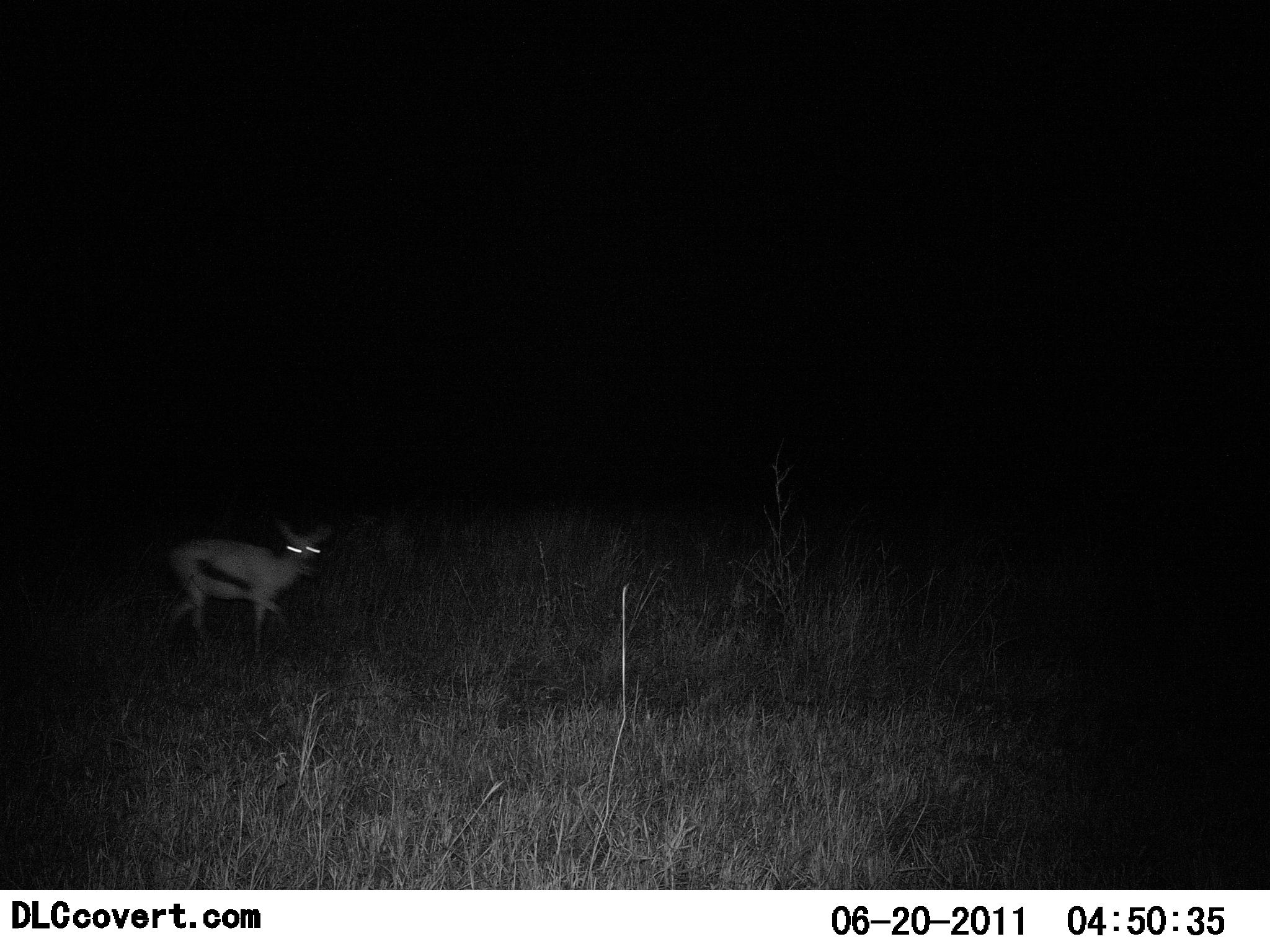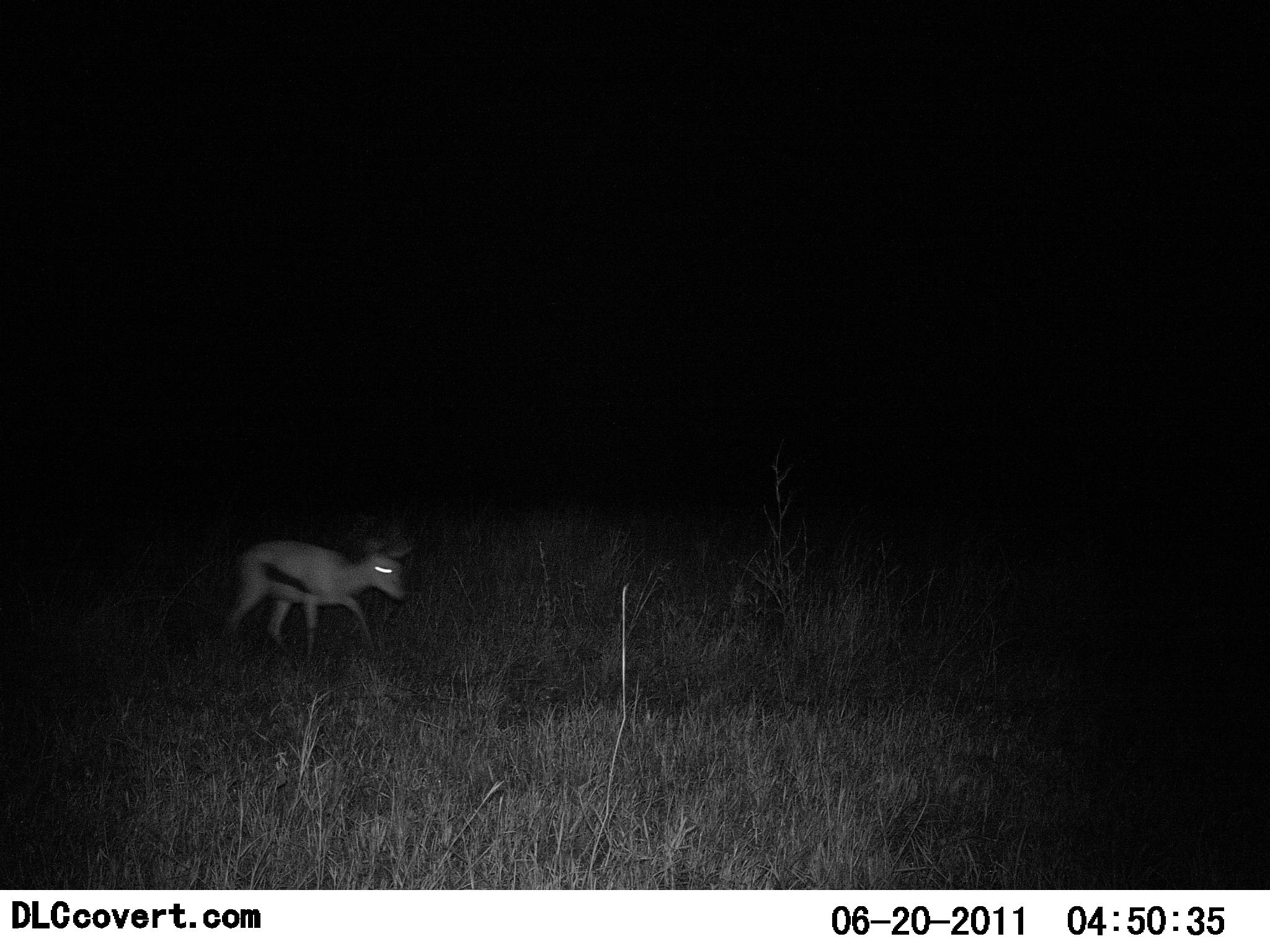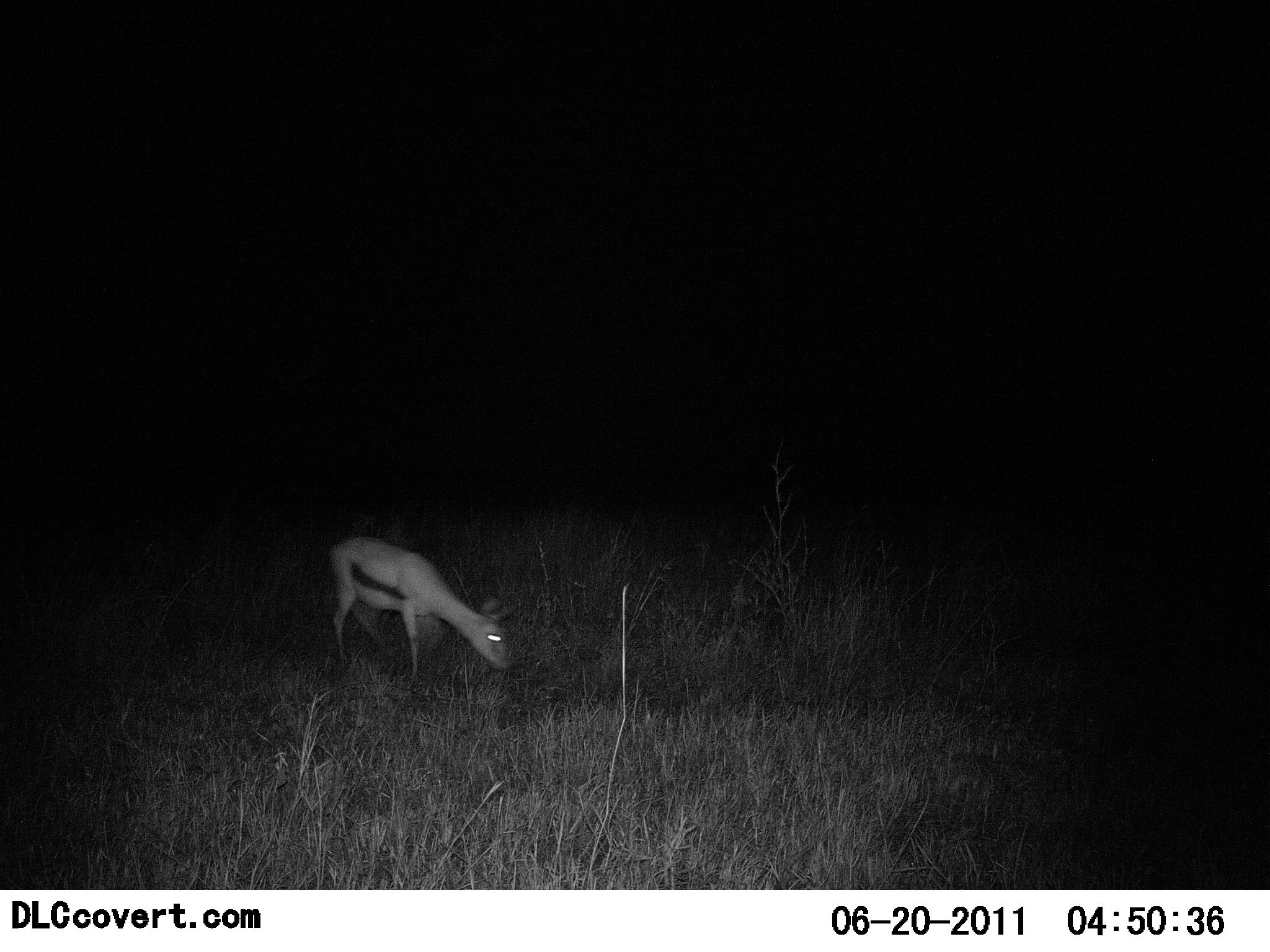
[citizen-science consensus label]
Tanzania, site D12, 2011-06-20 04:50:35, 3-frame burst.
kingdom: Animalia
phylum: Chordata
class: Mammalia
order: Artiodactyla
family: Bovidae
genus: Eudorcas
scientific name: Eudorcas thomsonii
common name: thomson's gazelle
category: gazellethomsons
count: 1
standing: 10%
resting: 0%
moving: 60%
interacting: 0%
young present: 10%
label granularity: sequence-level